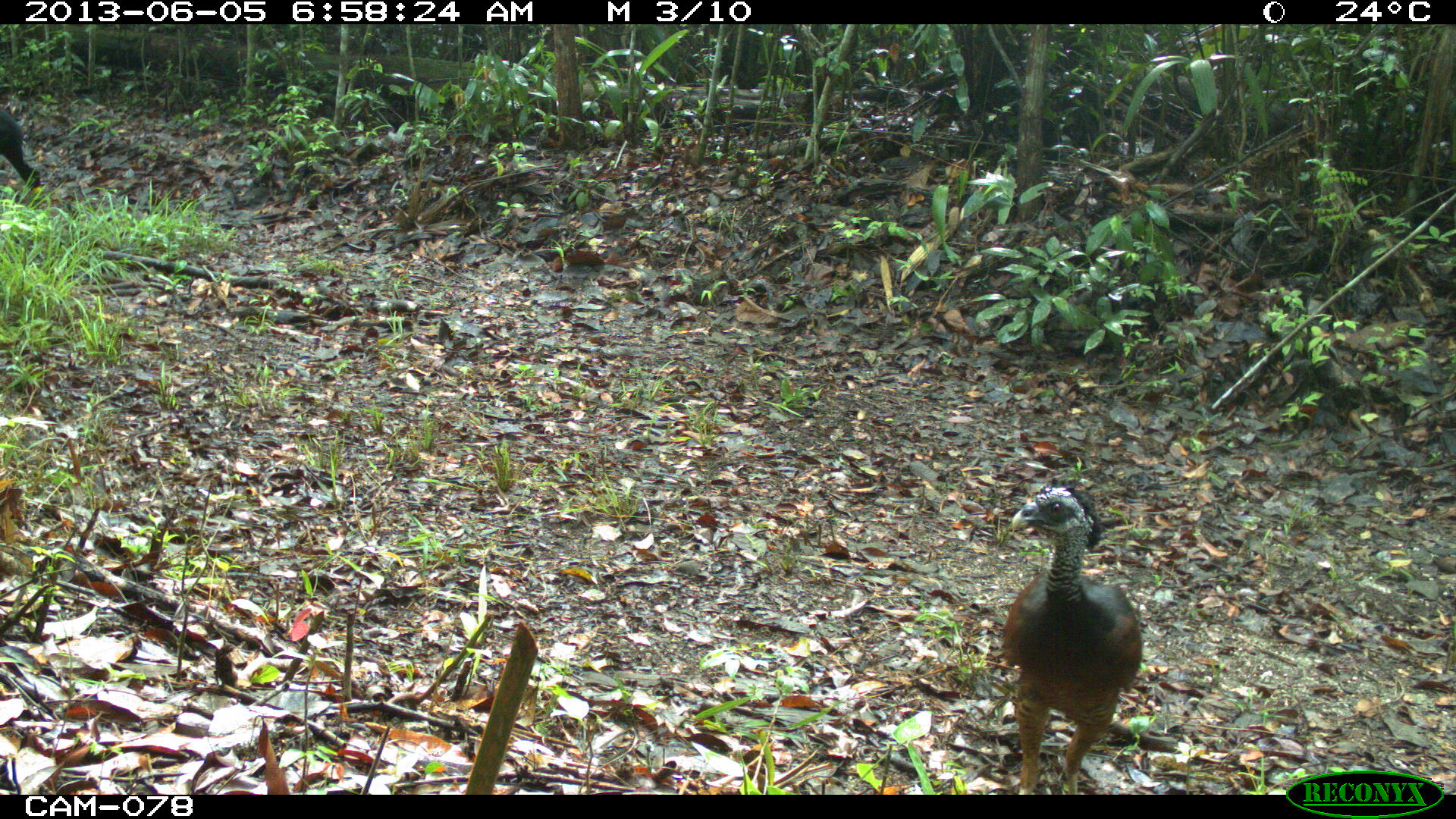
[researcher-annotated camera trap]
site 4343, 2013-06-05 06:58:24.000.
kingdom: Animalia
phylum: Chordata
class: Aves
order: Galliformes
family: Cracidae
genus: Crax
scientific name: Crax rubra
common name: great curassow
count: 1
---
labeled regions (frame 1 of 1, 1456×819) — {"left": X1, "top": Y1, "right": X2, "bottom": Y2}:
crax rubra: {"left": 999, "top": 483, "right": 1143, "bottom": 794}; {"left": 0, "top": 104, "right": 41, "bottom": 192}